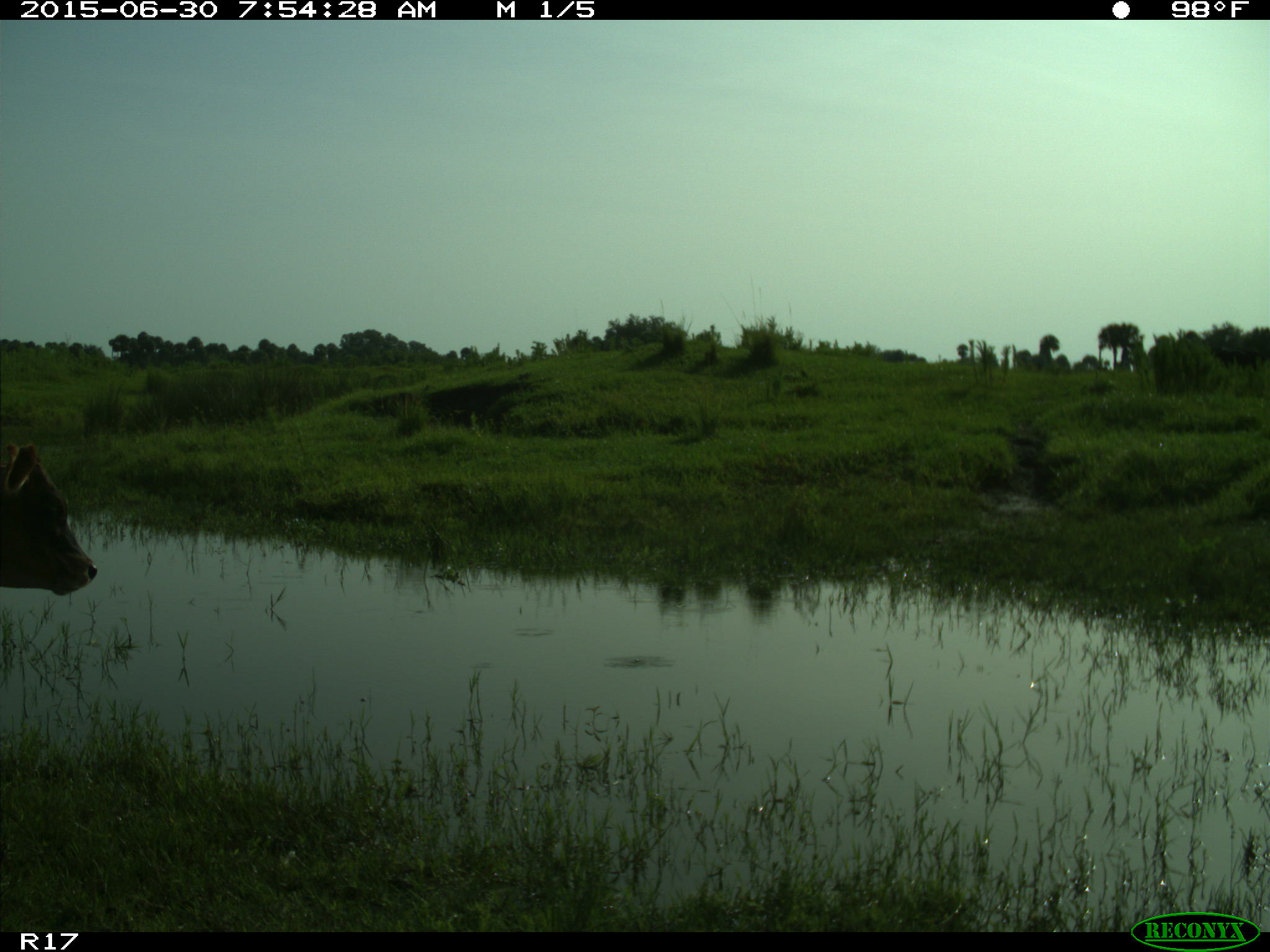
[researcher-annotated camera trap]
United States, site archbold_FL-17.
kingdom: Animalia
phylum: Chordata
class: Mammalia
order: Artiodactyla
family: Bovidae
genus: Bos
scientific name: Bos taurus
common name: domestic cow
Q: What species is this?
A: Bos taurus (domestic cow).